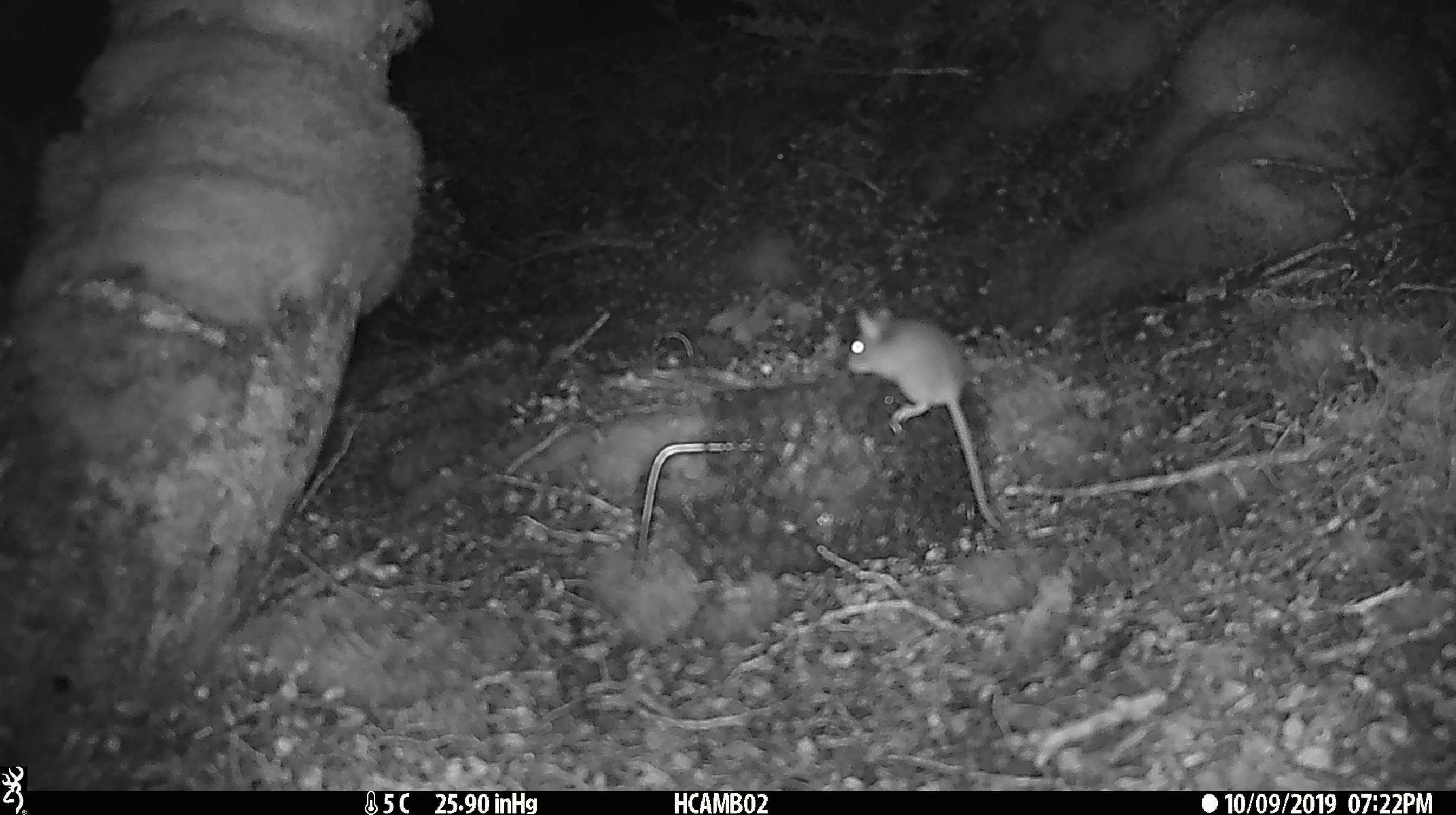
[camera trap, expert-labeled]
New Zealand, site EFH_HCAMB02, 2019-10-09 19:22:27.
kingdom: Animalia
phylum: Chordata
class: Mammalia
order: Rodentia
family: Muridae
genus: Mus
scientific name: Mus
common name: mouse